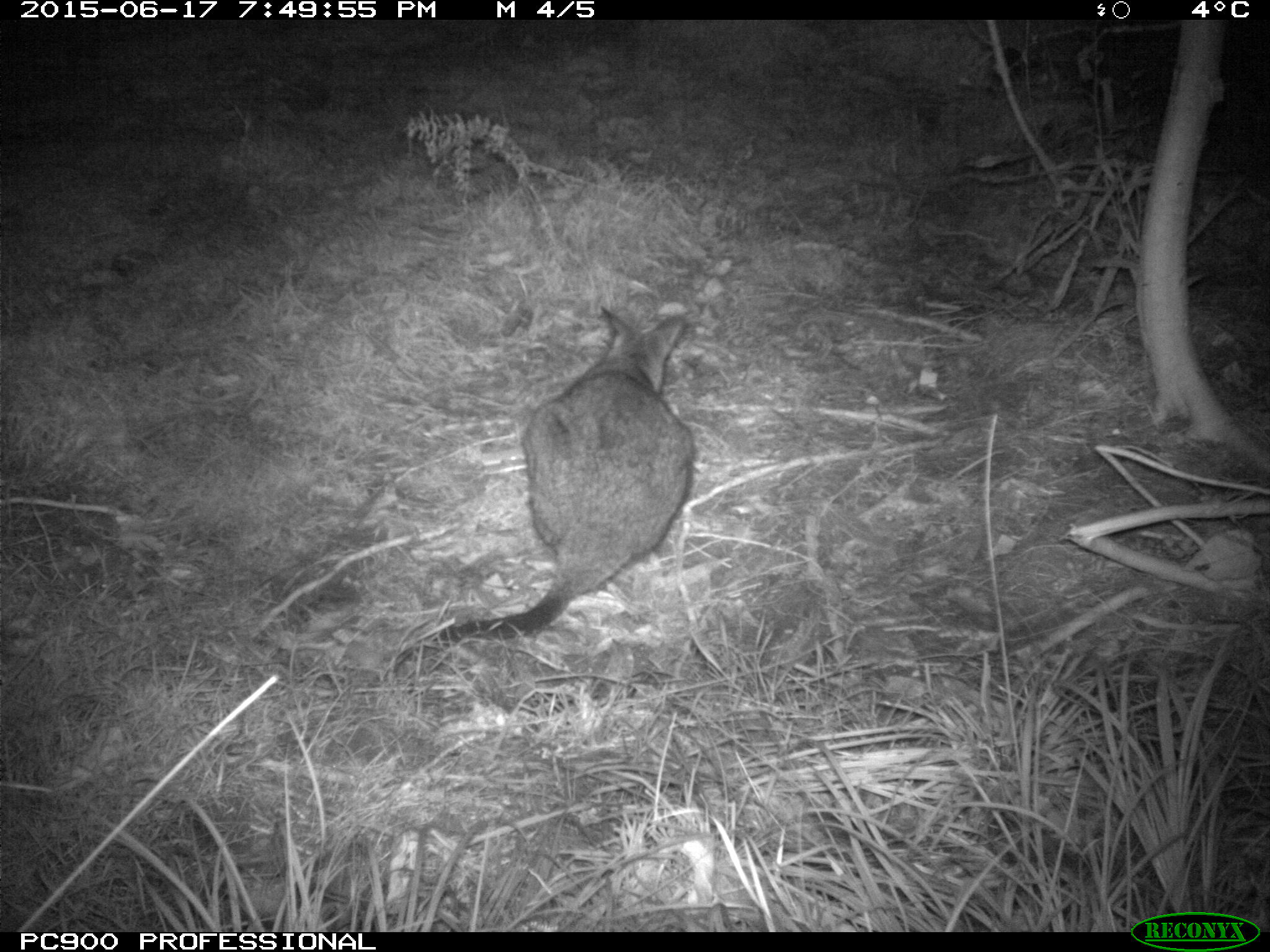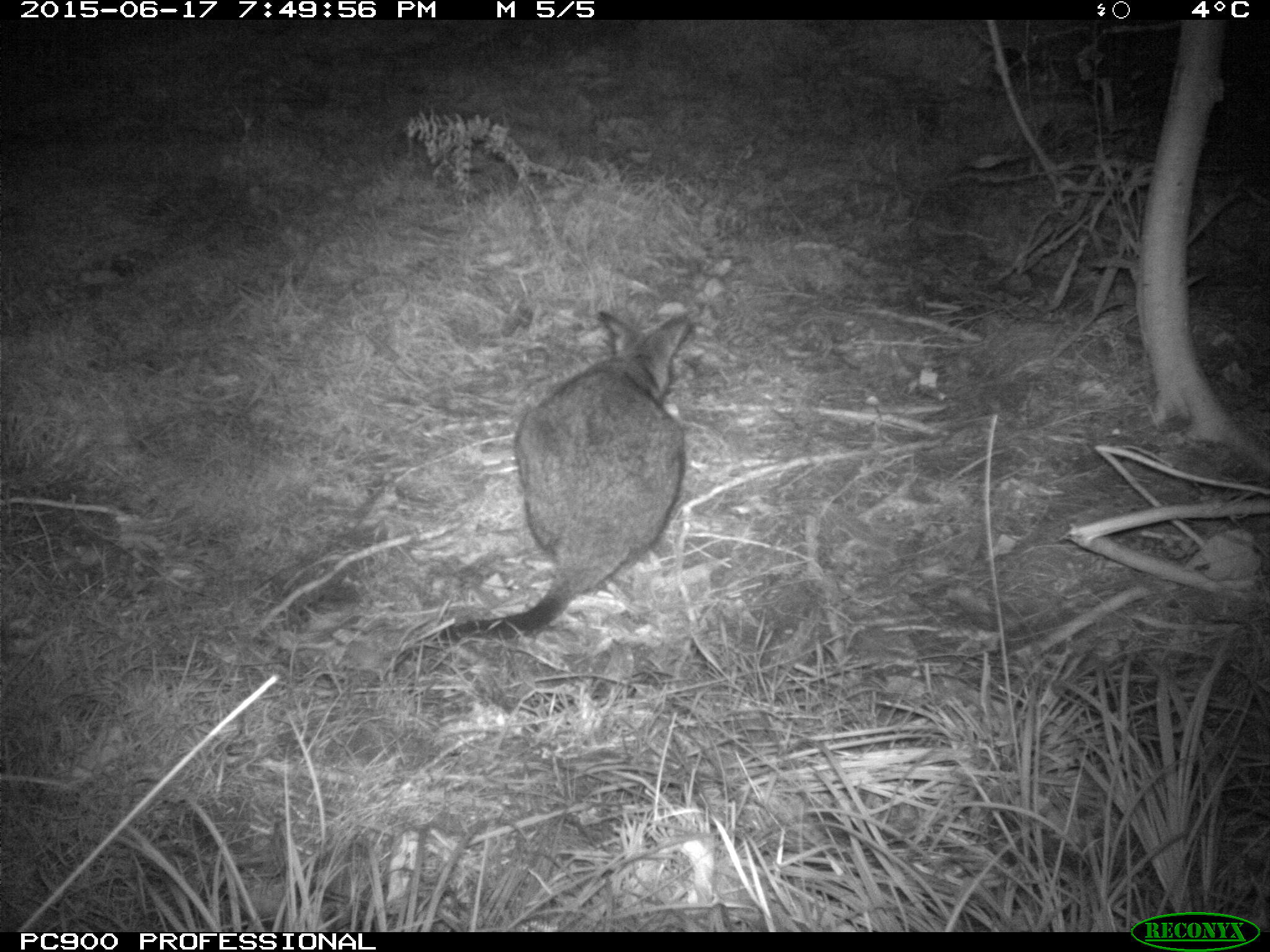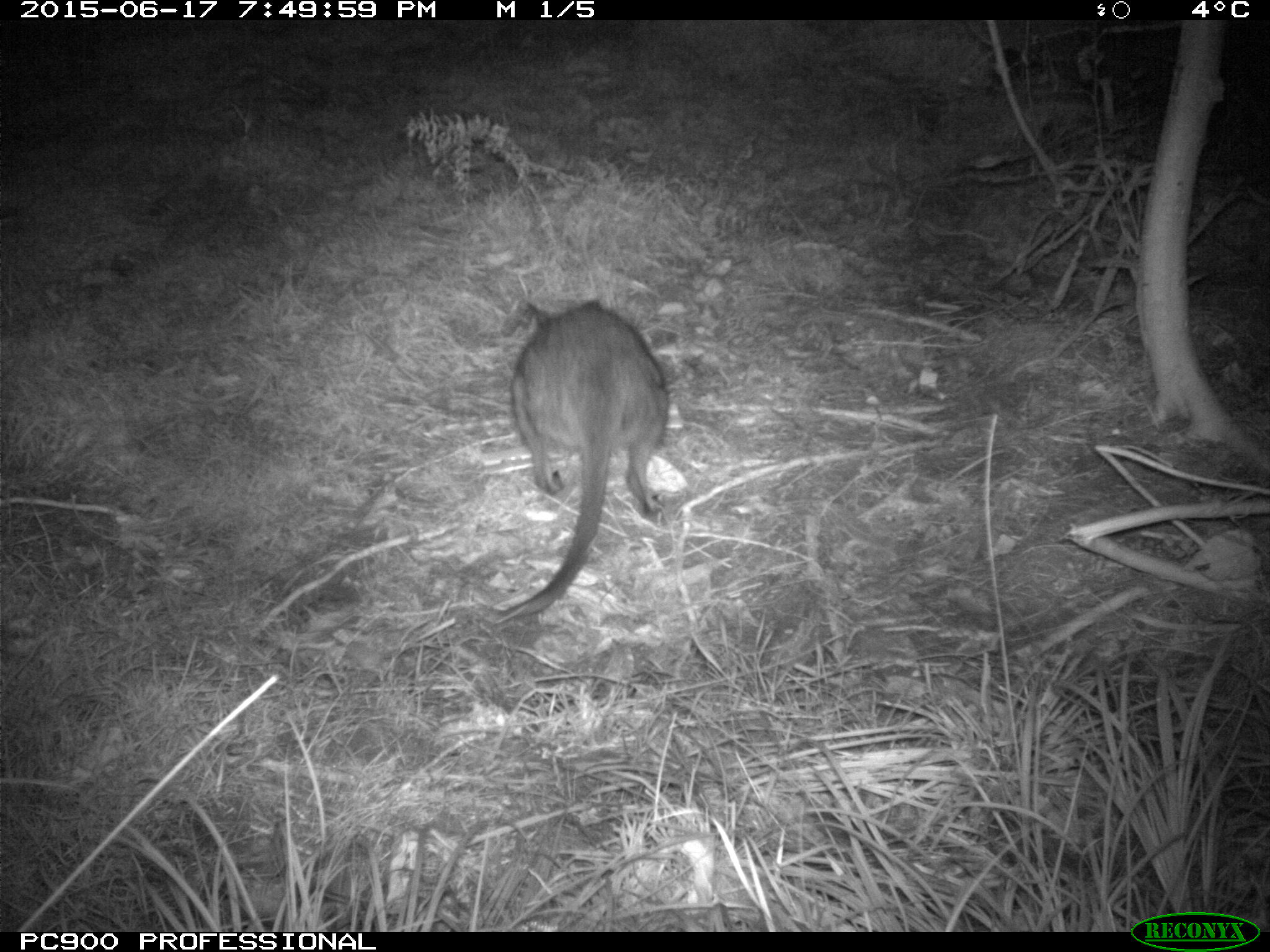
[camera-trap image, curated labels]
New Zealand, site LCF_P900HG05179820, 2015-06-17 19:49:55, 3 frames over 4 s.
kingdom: Animalia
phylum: Chordata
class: Mammalia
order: Diprotodontia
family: Macropodidae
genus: Notamacropus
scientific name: Notamacropus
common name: wallaby